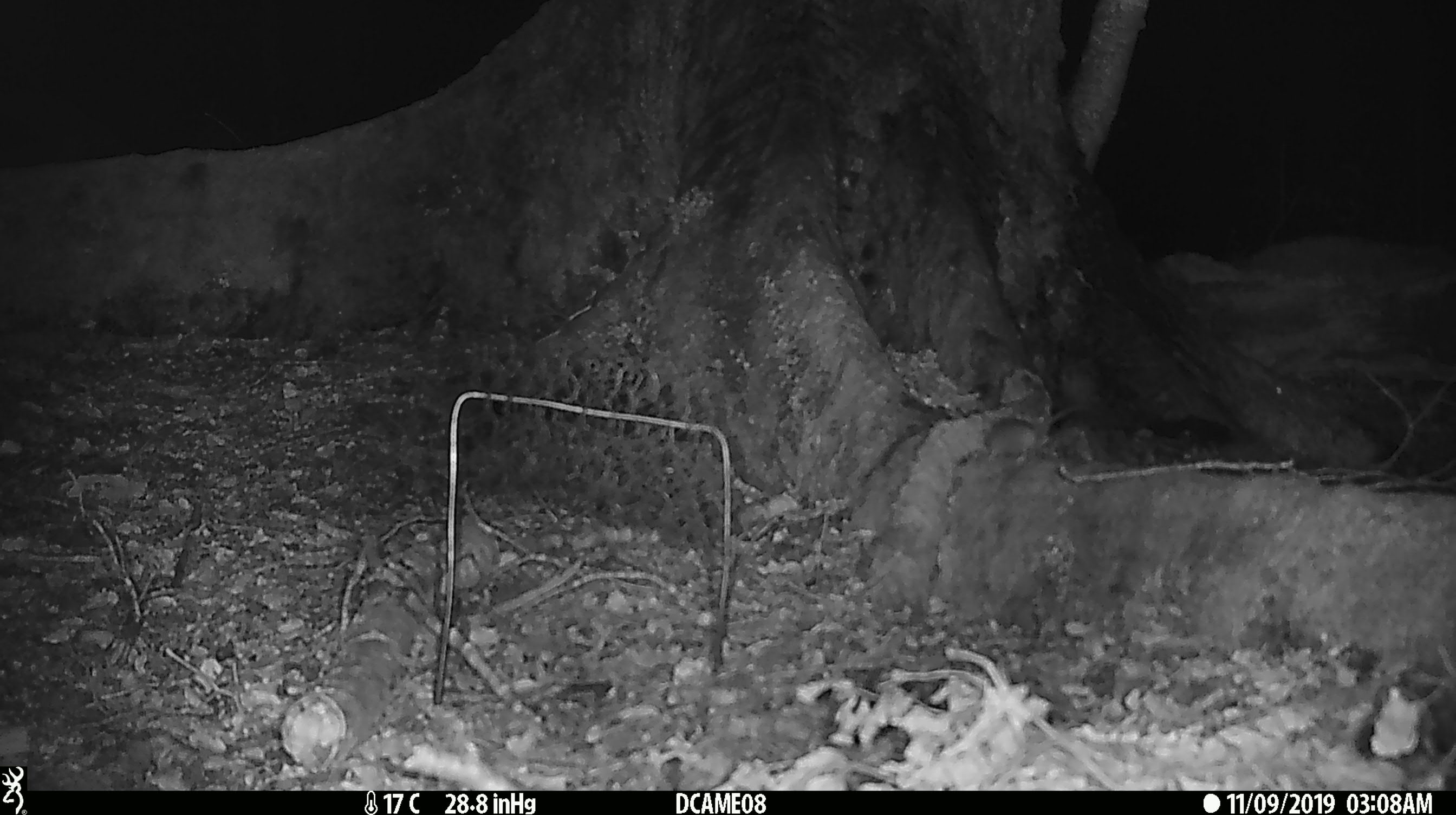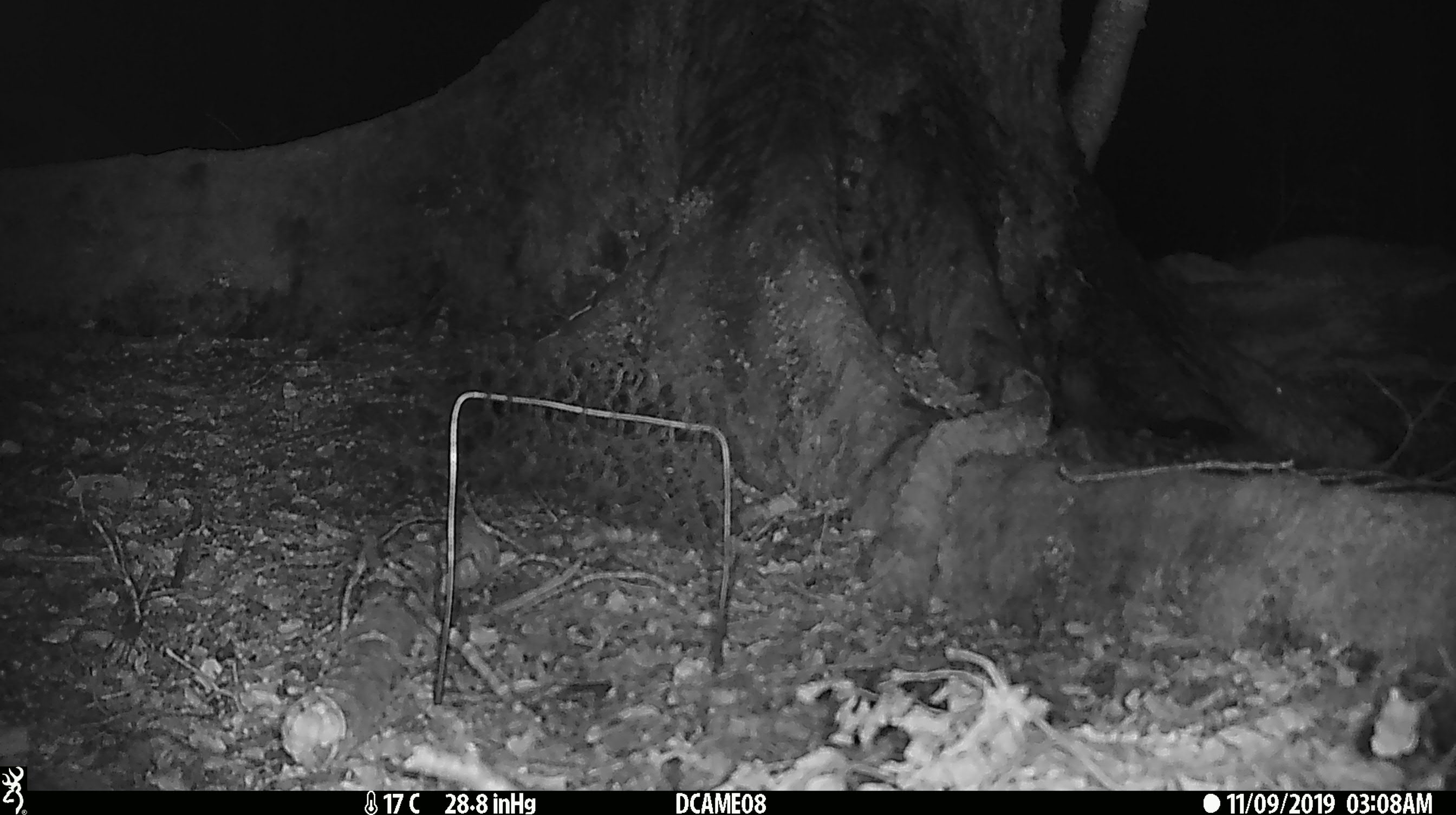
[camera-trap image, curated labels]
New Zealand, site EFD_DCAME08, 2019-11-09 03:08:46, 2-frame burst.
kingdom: Animalia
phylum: Chordata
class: Mammalia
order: Rodentia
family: Muridae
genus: Mus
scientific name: Mus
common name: mouse